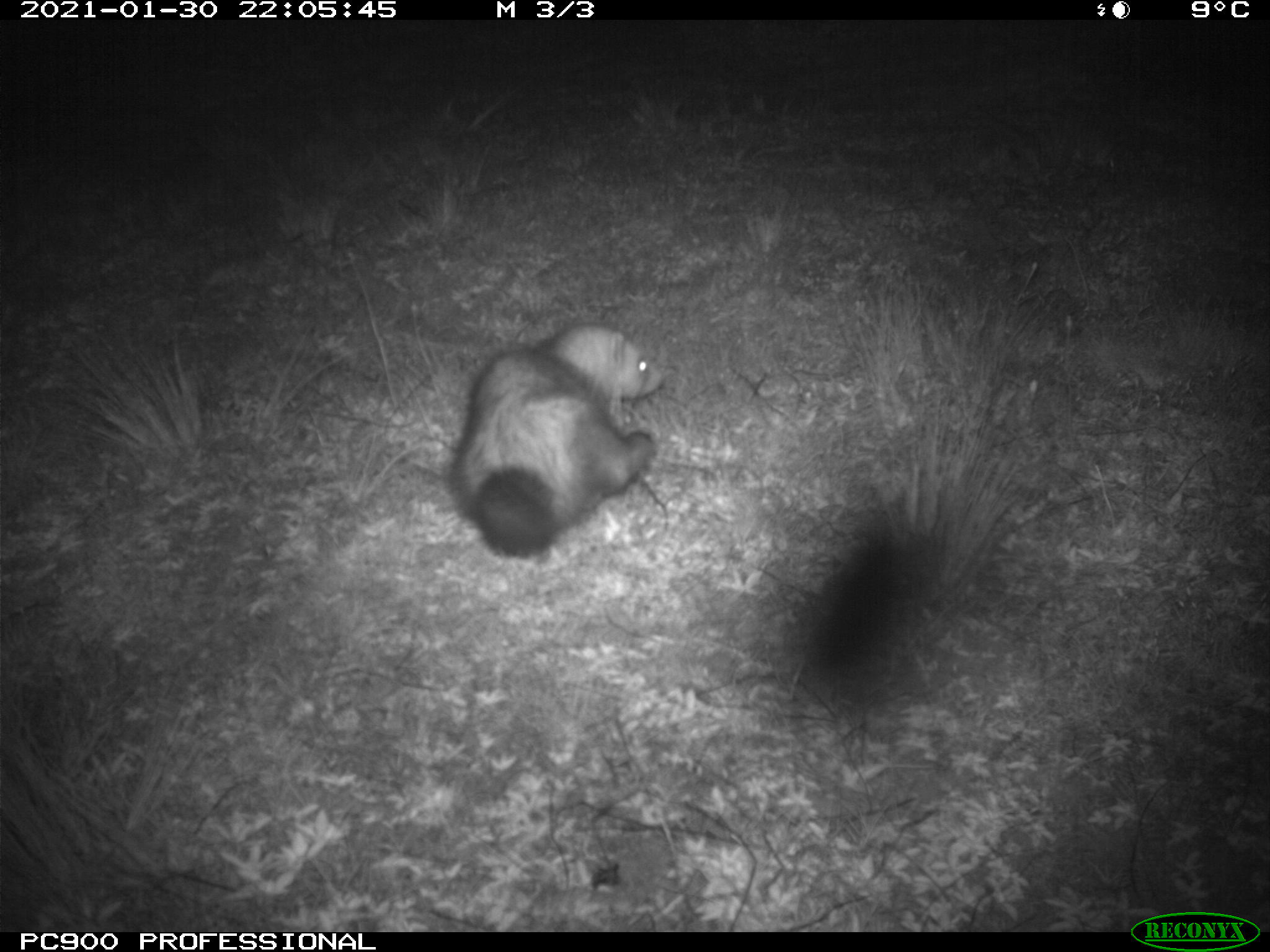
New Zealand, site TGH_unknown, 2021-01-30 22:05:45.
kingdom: Animalia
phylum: Chordata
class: Mammalia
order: Carnivora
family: Mustelidae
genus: Mustela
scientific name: Mustela furo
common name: ferret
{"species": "ferret (Mustela furo)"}